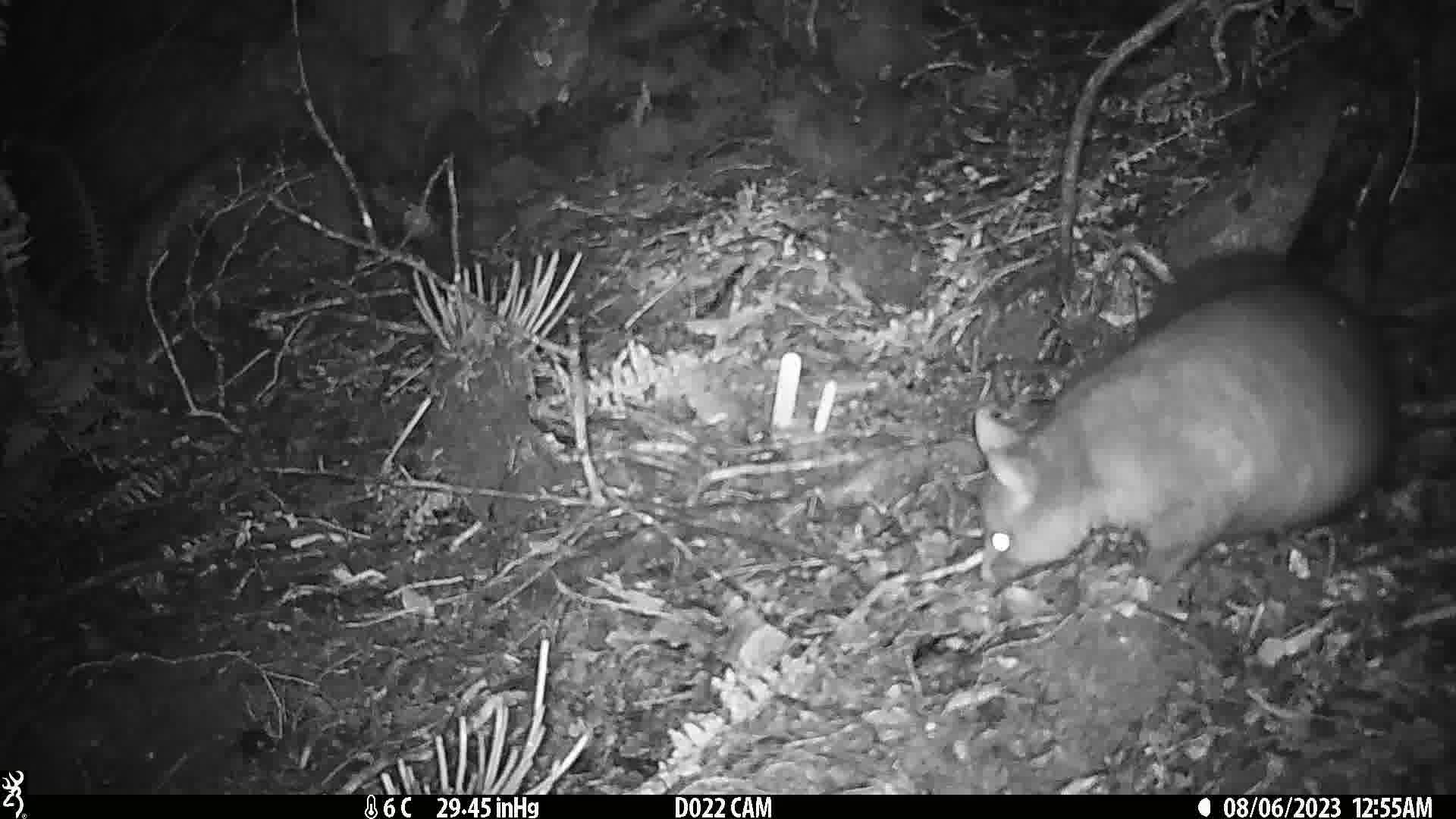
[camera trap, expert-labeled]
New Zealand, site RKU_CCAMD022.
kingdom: Animalia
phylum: Chordata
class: Mammalia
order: Diprotodontia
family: Phalangeridae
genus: Trichosurus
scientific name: Trichosurus vulpecula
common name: common brushtail possum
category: possum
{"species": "possum (common brushtail possum) (Trichosurus vulpecula)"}